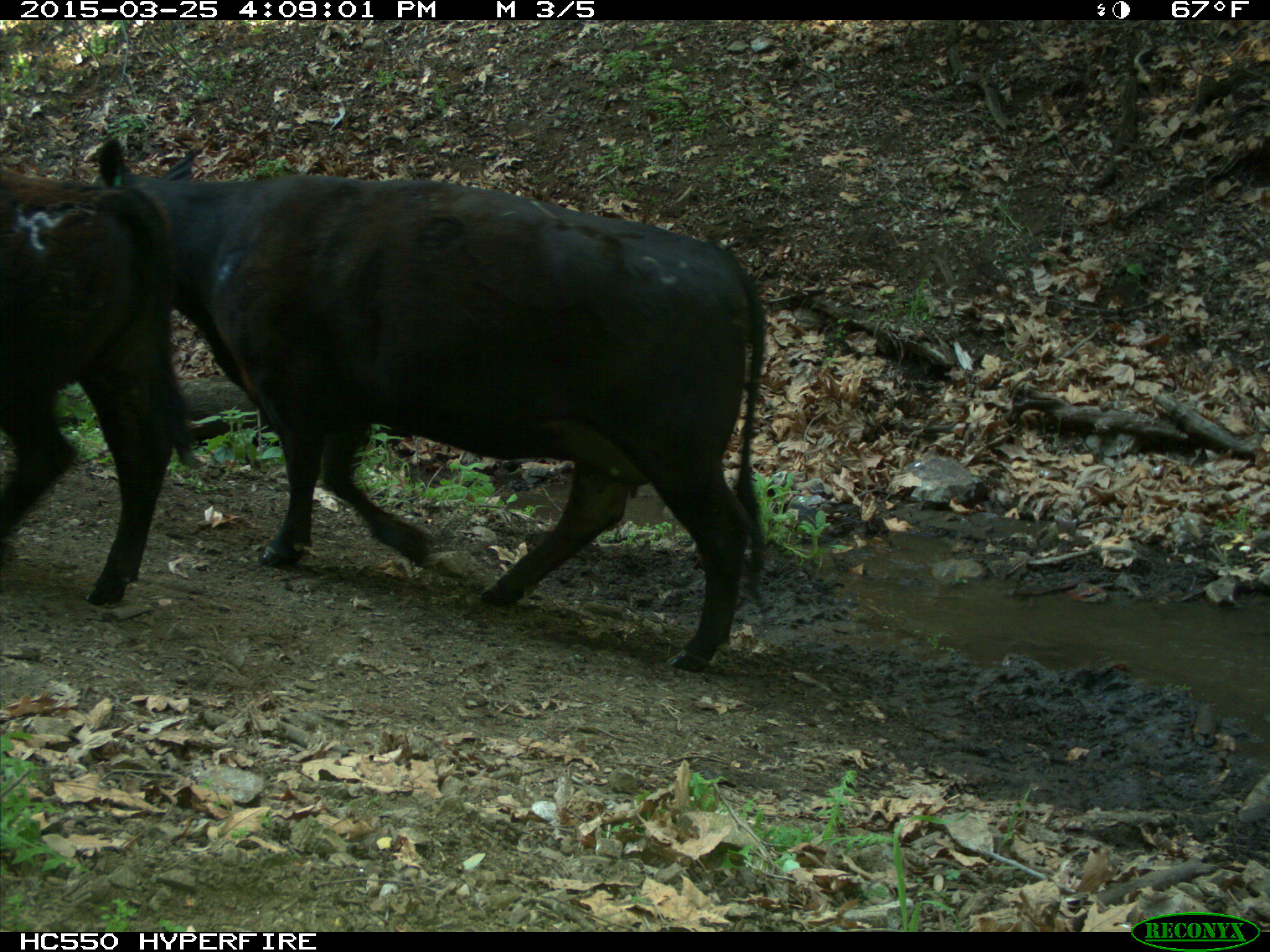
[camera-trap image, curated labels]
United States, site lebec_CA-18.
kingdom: Animalia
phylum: Chordata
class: Mammalia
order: Artiodactyla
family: Bovidae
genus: Bos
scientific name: Bos taurus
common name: domestic cow